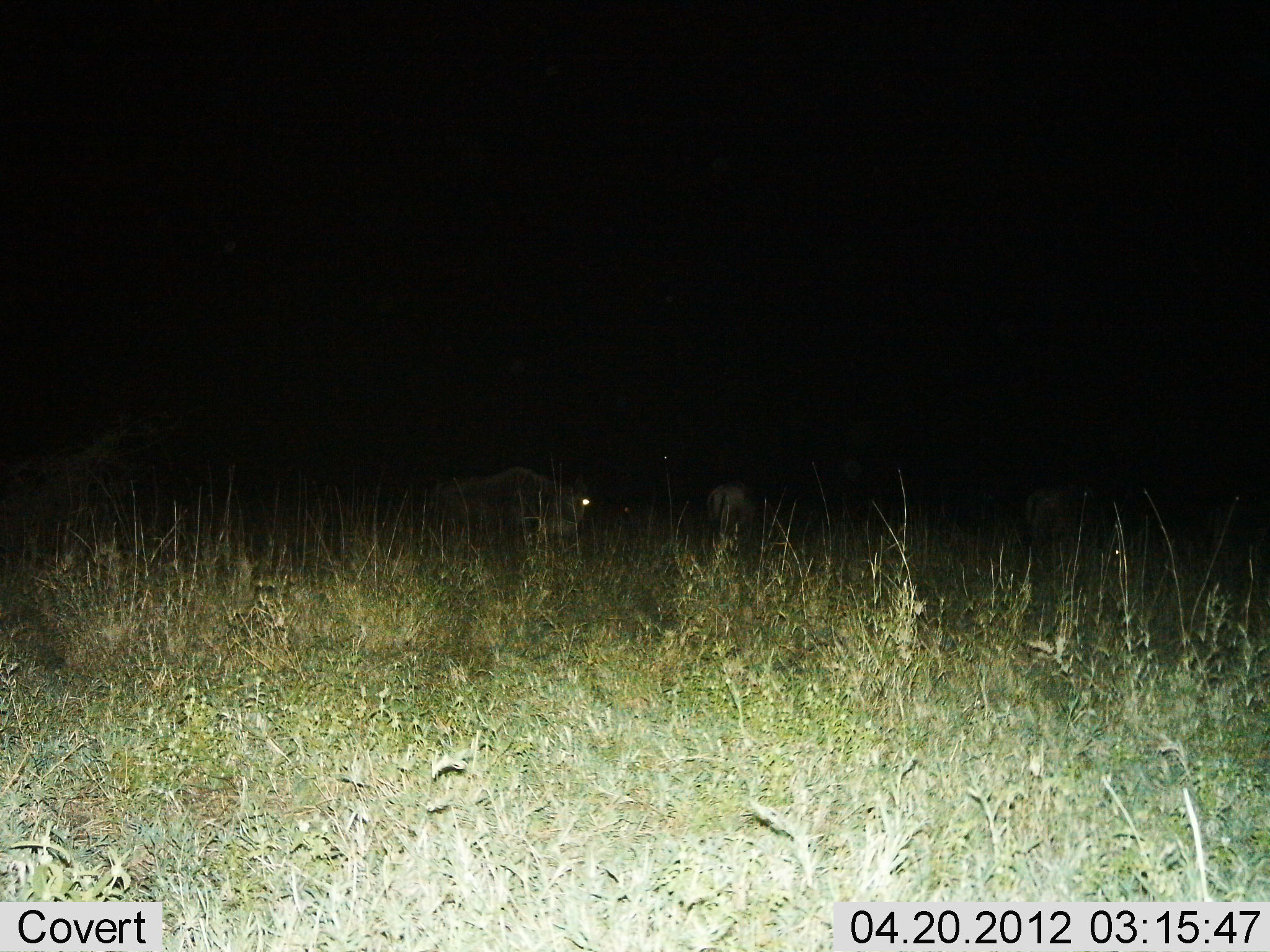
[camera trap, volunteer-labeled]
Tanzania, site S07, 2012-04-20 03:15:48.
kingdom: Animalia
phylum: Chordata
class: Mammalia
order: Artiodactyla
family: Bovidae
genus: Connochaetes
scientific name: Connochaetes taurinus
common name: blue wildebeest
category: wildebeest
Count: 3.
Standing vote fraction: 68%.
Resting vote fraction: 11%.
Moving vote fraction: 21%.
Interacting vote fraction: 0%.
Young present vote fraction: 0%.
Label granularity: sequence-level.